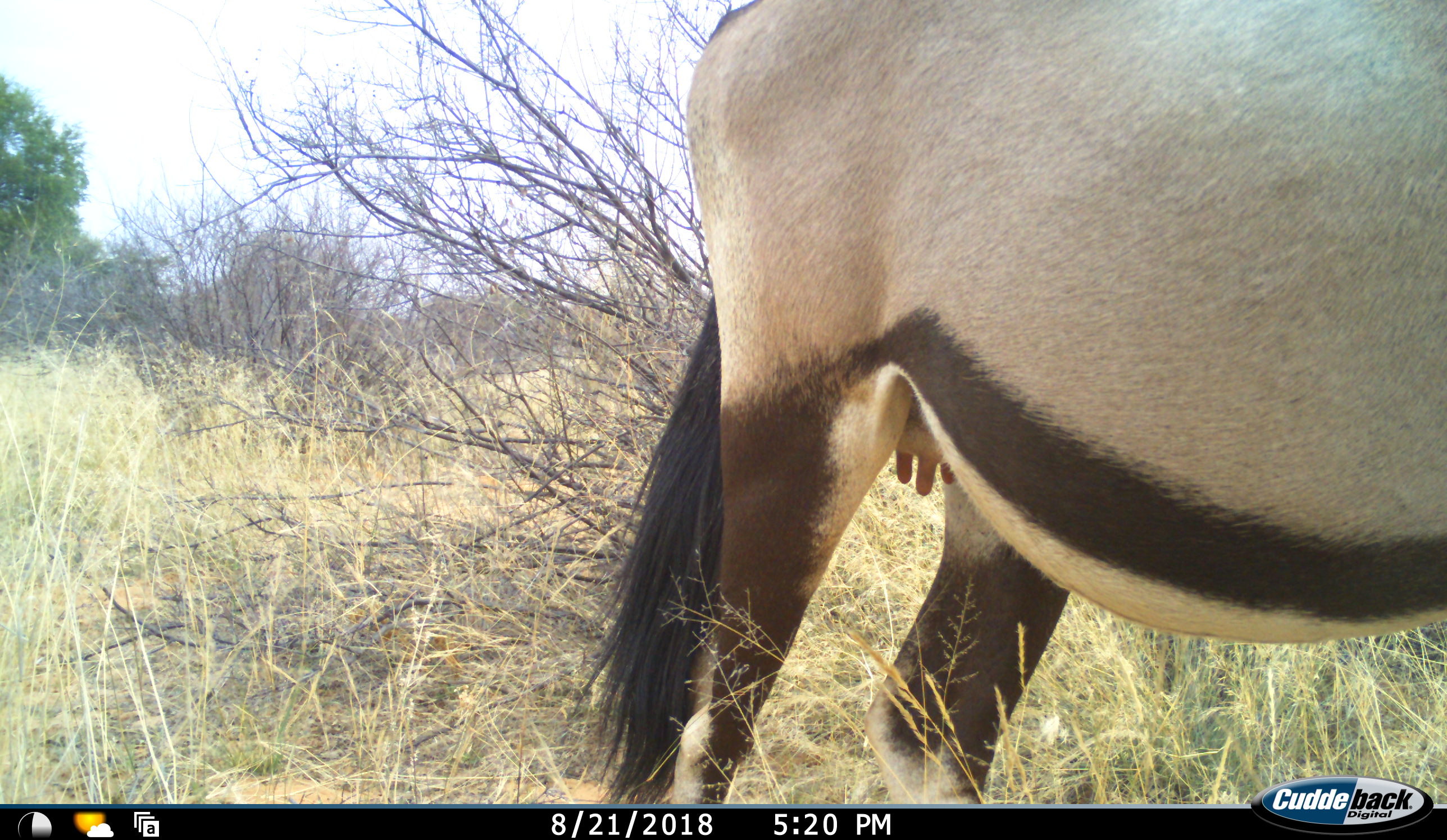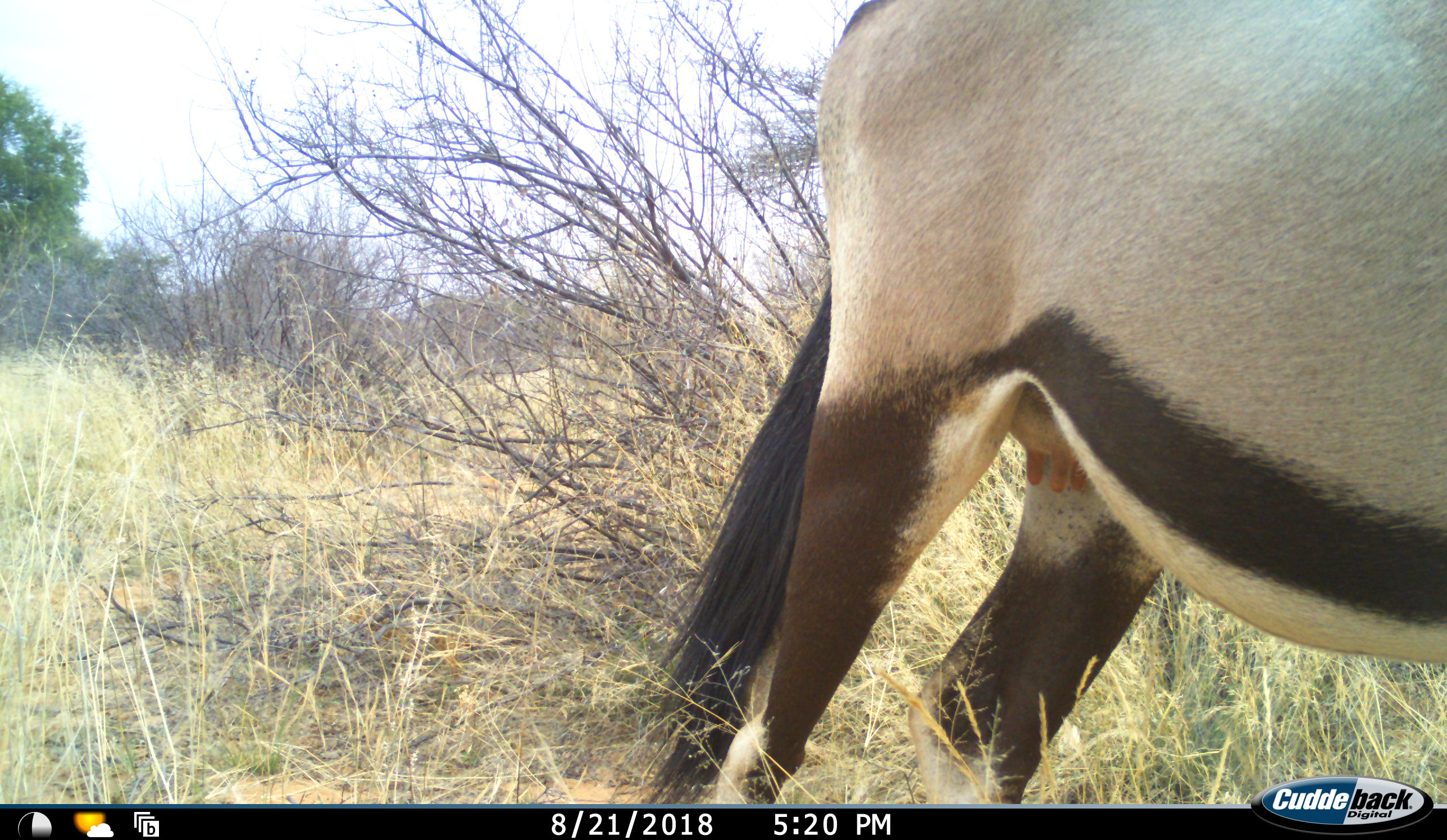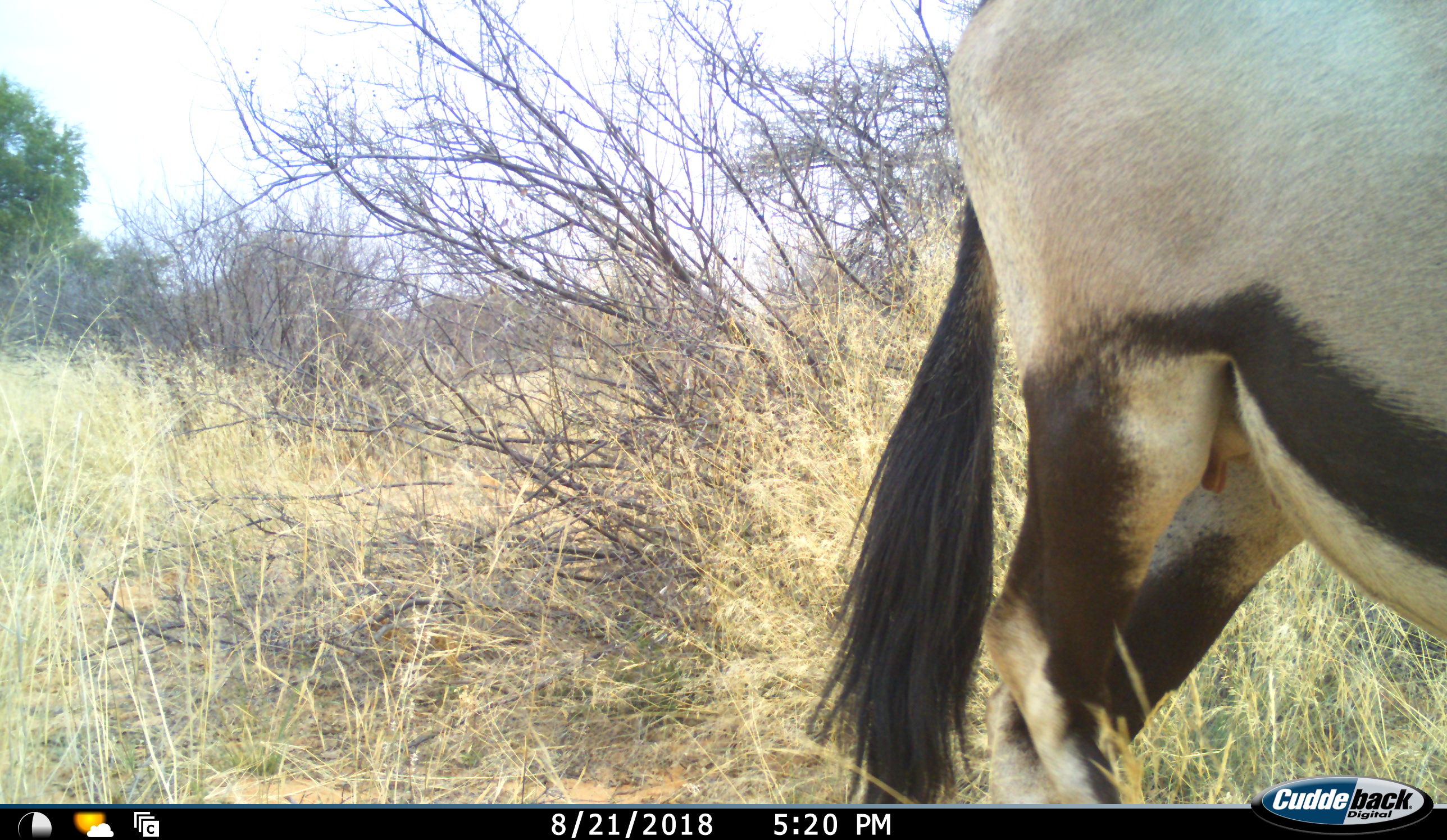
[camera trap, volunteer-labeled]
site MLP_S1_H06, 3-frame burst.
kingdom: Animalia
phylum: Chordata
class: Mammalia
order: Artiodactyla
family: Bovidae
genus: Oryx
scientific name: Oryx gazella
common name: gemsbok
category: oryx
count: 1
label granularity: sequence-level